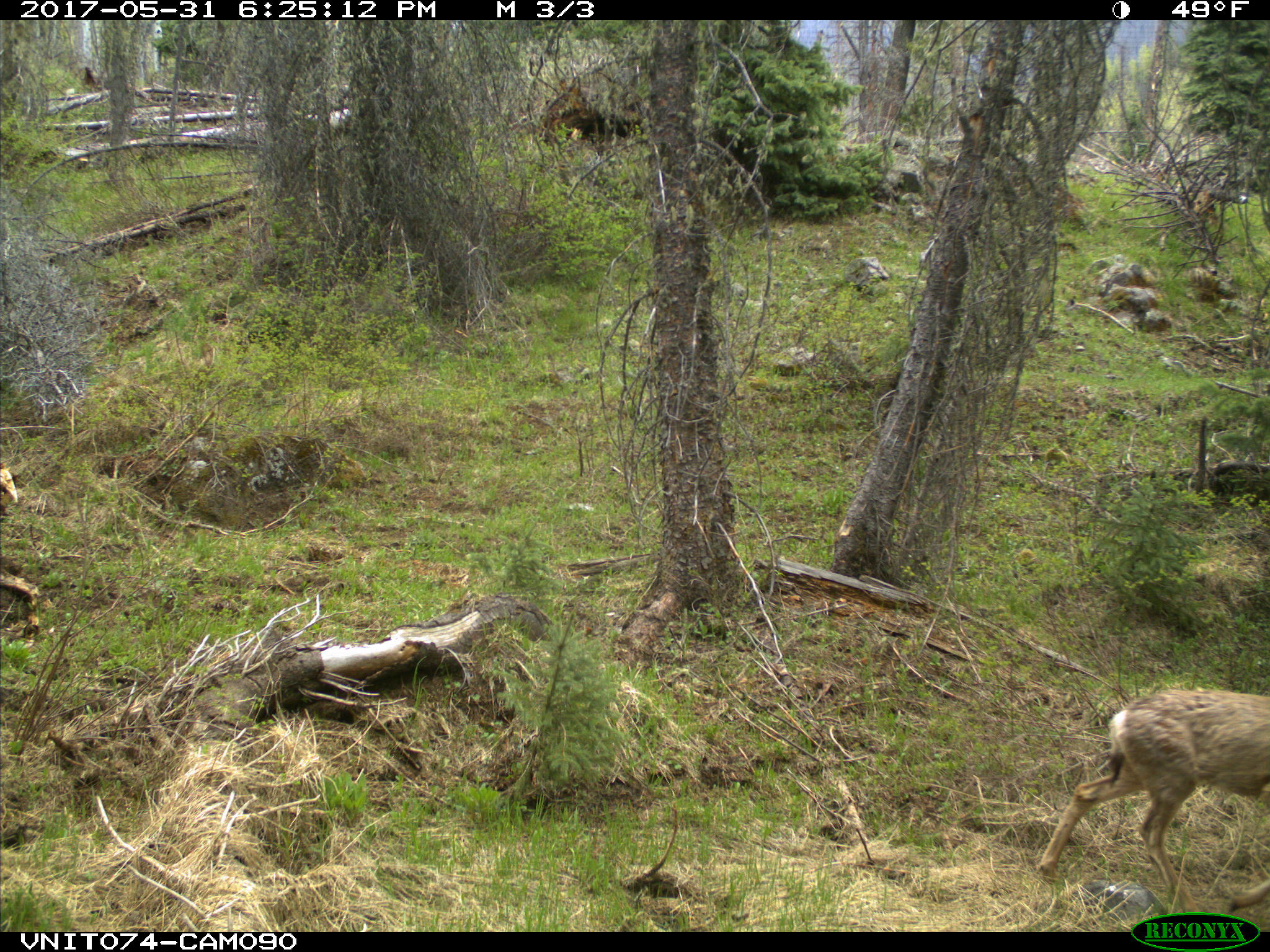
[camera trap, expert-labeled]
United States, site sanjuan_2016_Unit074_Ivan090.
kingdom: Animalia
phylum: Chordata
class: Mammalia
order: Artiodactyla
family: Cervidae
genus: Odocoileus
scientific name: Odocoileus hemionus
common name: mule deer